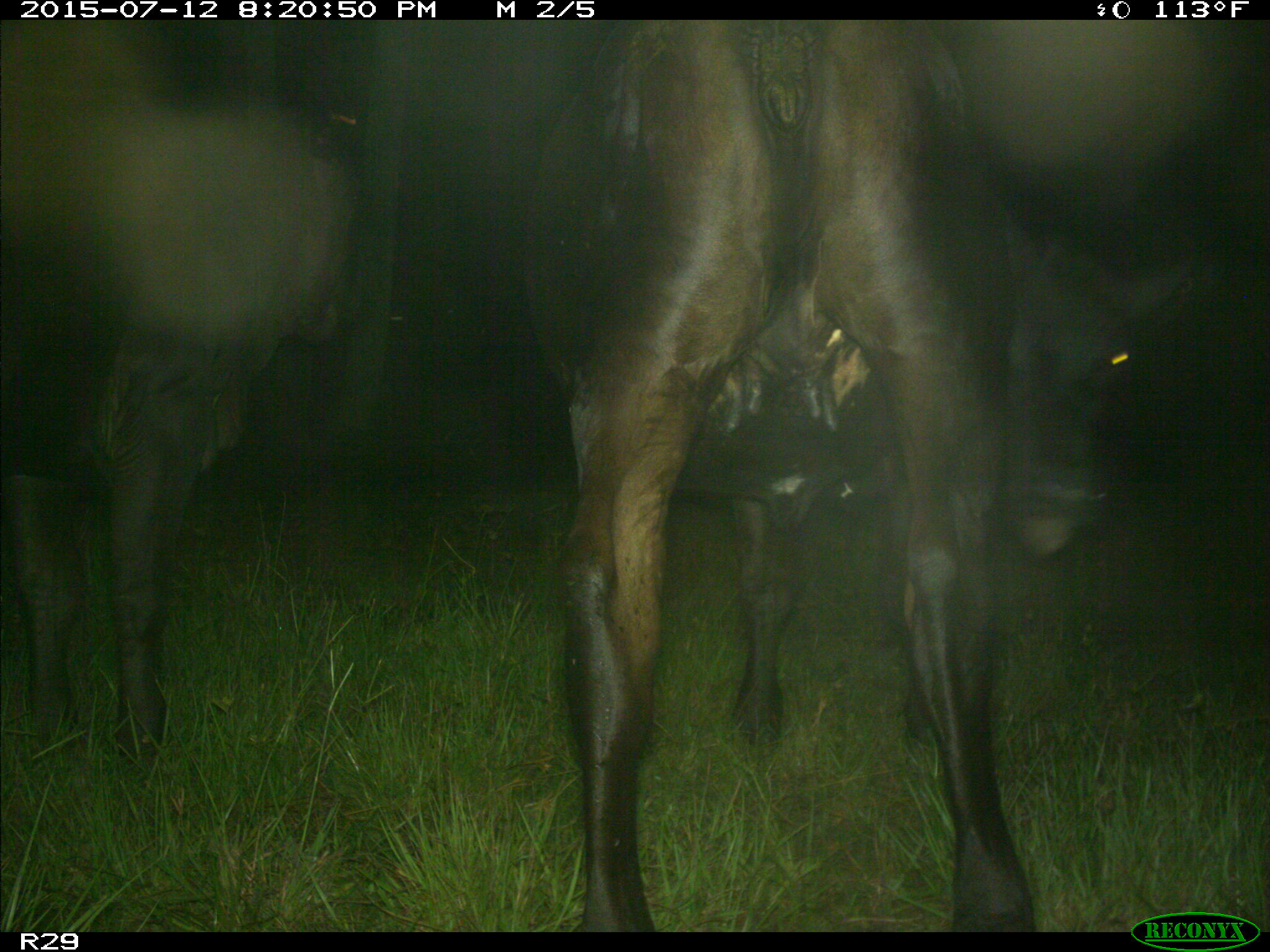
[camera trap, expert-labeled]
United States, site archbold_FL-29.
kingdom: Animalia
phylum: Chordata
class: Mammalia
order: Artiodactyla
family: Bovidae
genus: Bos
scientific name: Bos taurus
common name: domestic cow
Bos taurus (domestic cow).